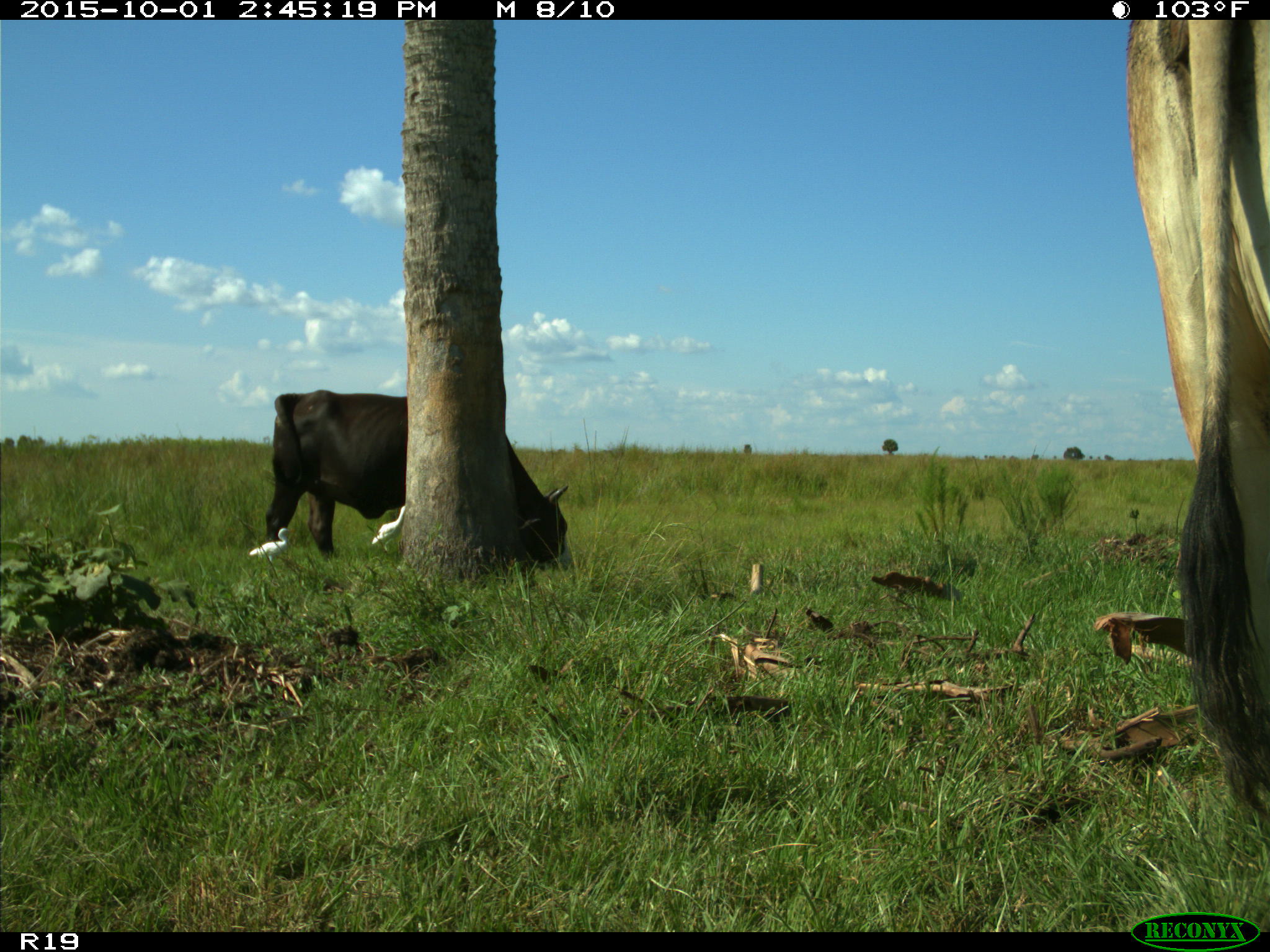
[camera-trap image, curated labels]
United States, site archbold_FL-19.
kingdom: Animalia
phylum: Chordata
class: Mammalia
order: Artiodactyla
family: Bovidae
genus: Bos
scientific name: Bos taurus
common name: domestic cow